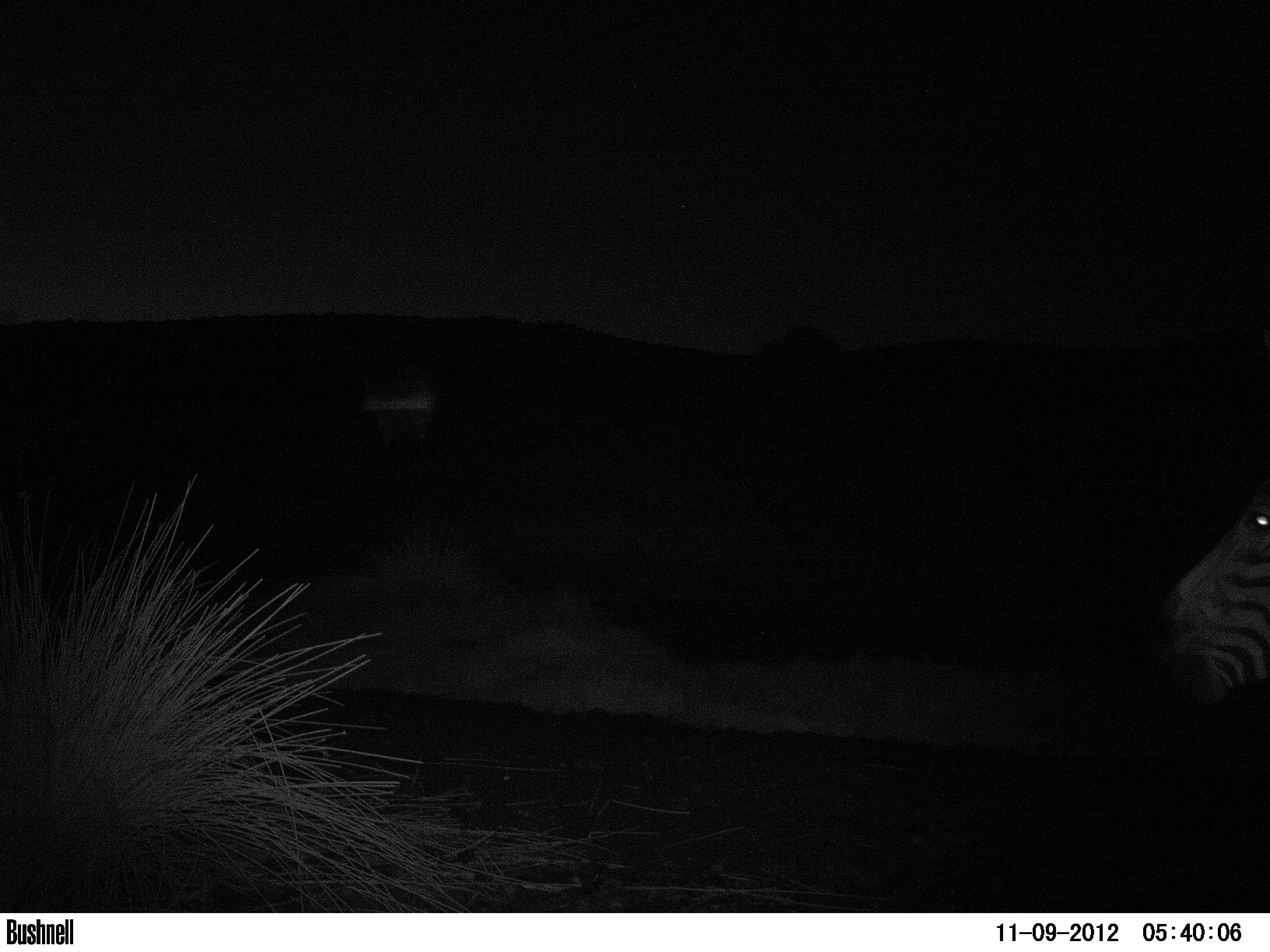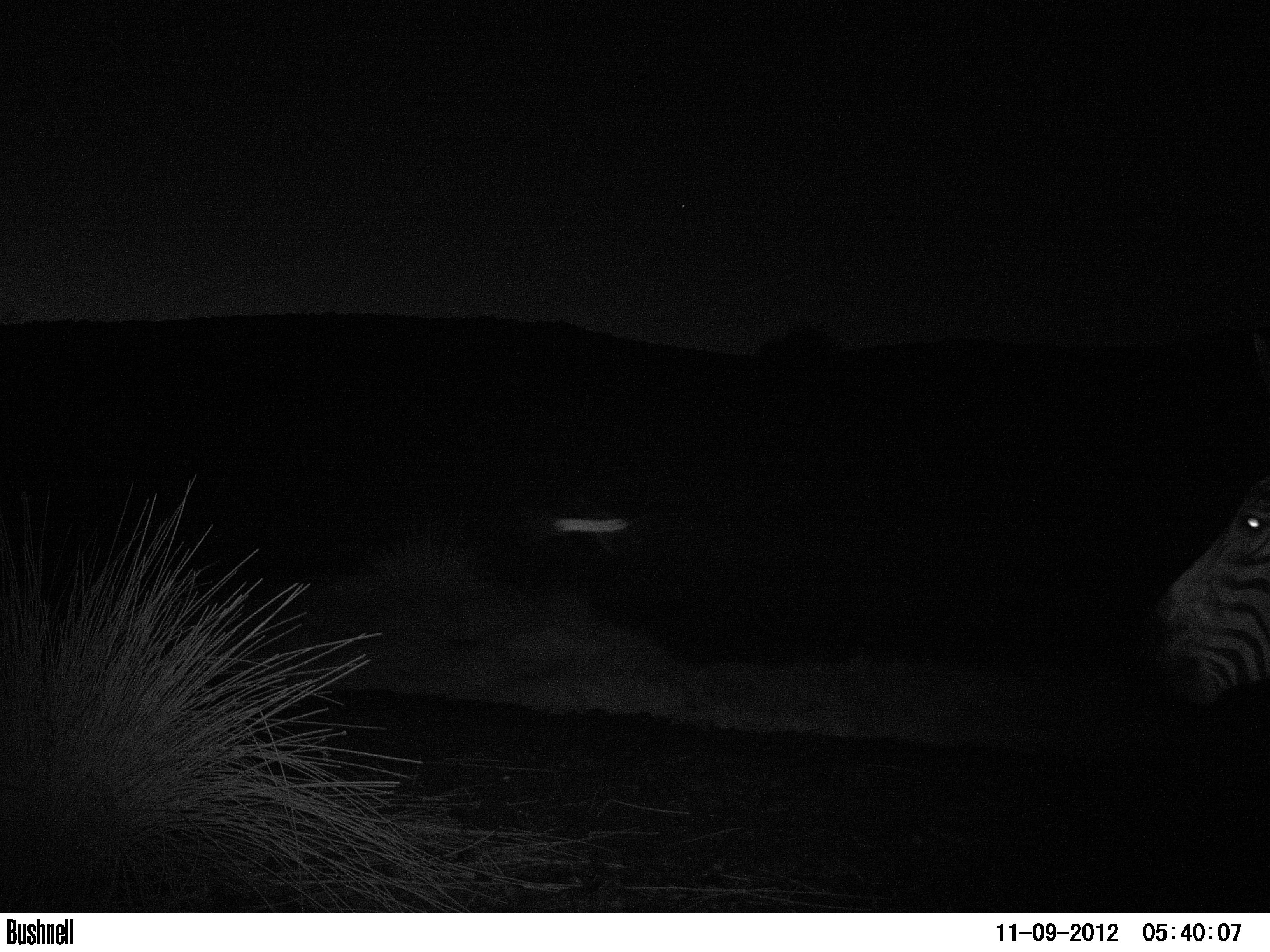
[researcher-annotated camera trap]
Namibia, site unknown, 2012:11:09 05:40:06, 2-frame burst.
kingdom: Animalia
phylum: Chordata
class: Mammalia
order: Perissodactyla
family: Equidae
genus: Equus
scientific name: Equus zebra hartmannae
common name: hartmann's mountain zebra